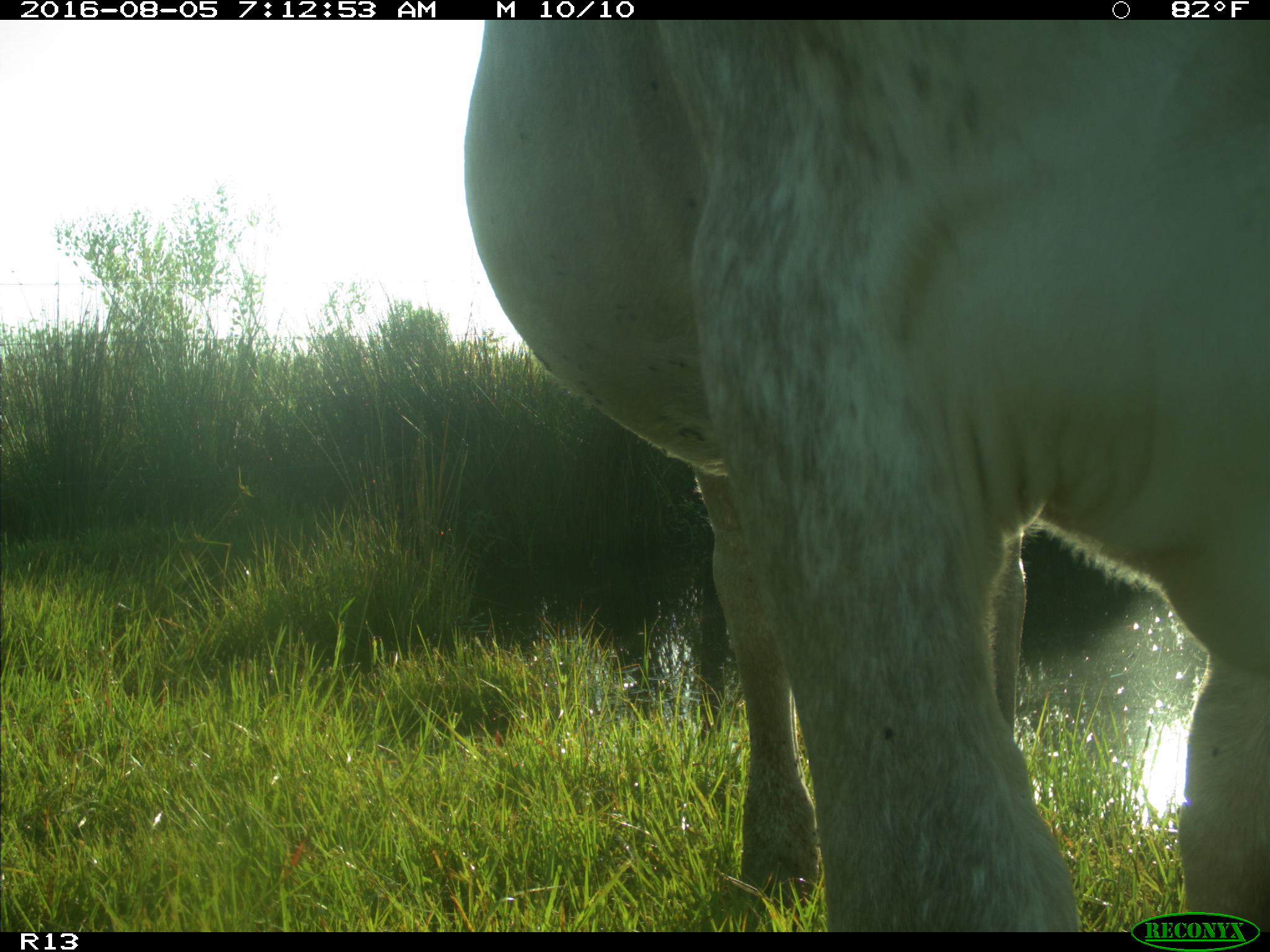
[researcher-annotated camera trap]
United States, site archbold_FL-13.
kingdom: Animalia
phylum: Chordata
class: Mammalia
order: Artiodactyla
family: Bovidae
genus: Bos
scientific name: Bos taurus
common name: domestic cow